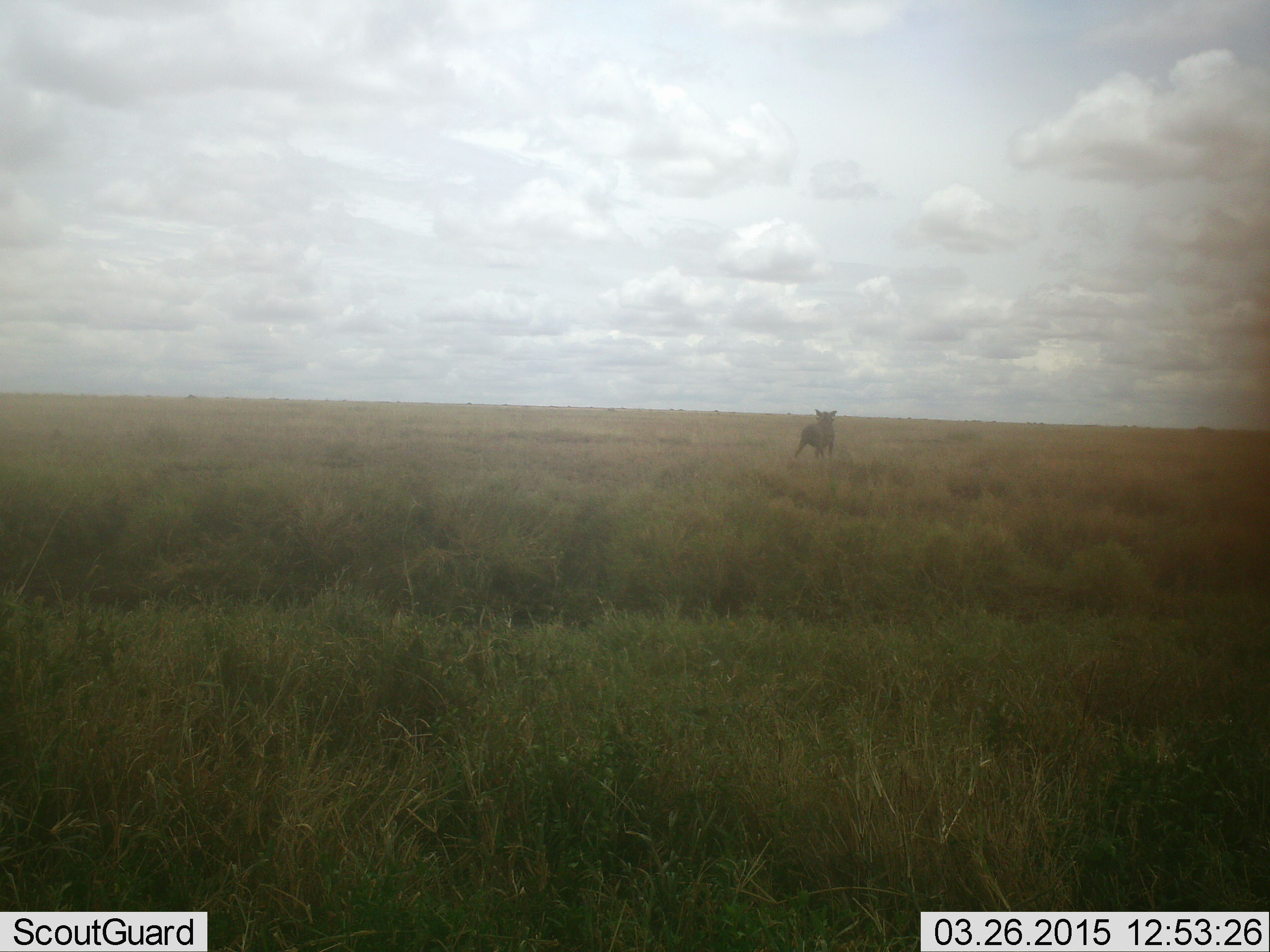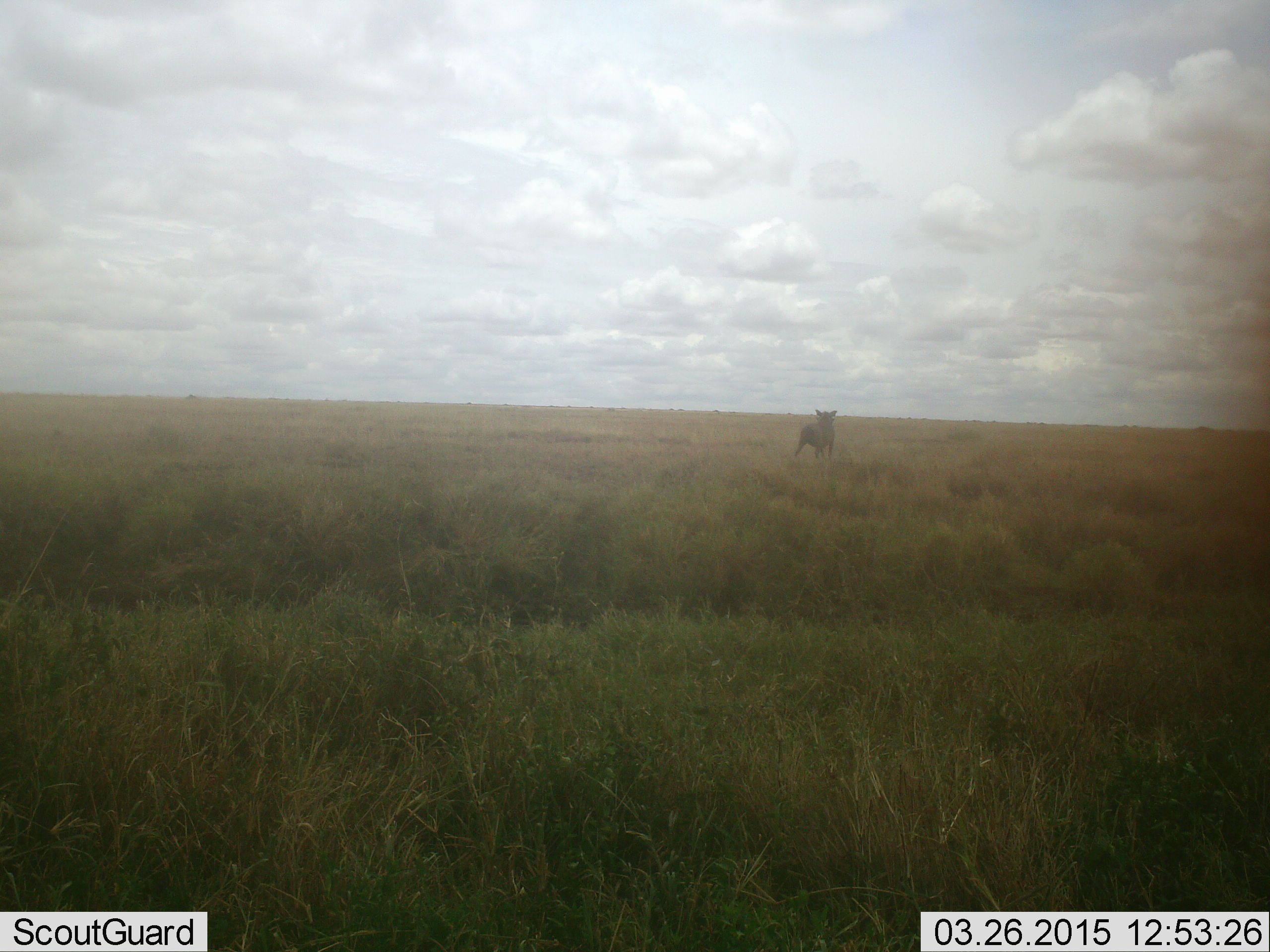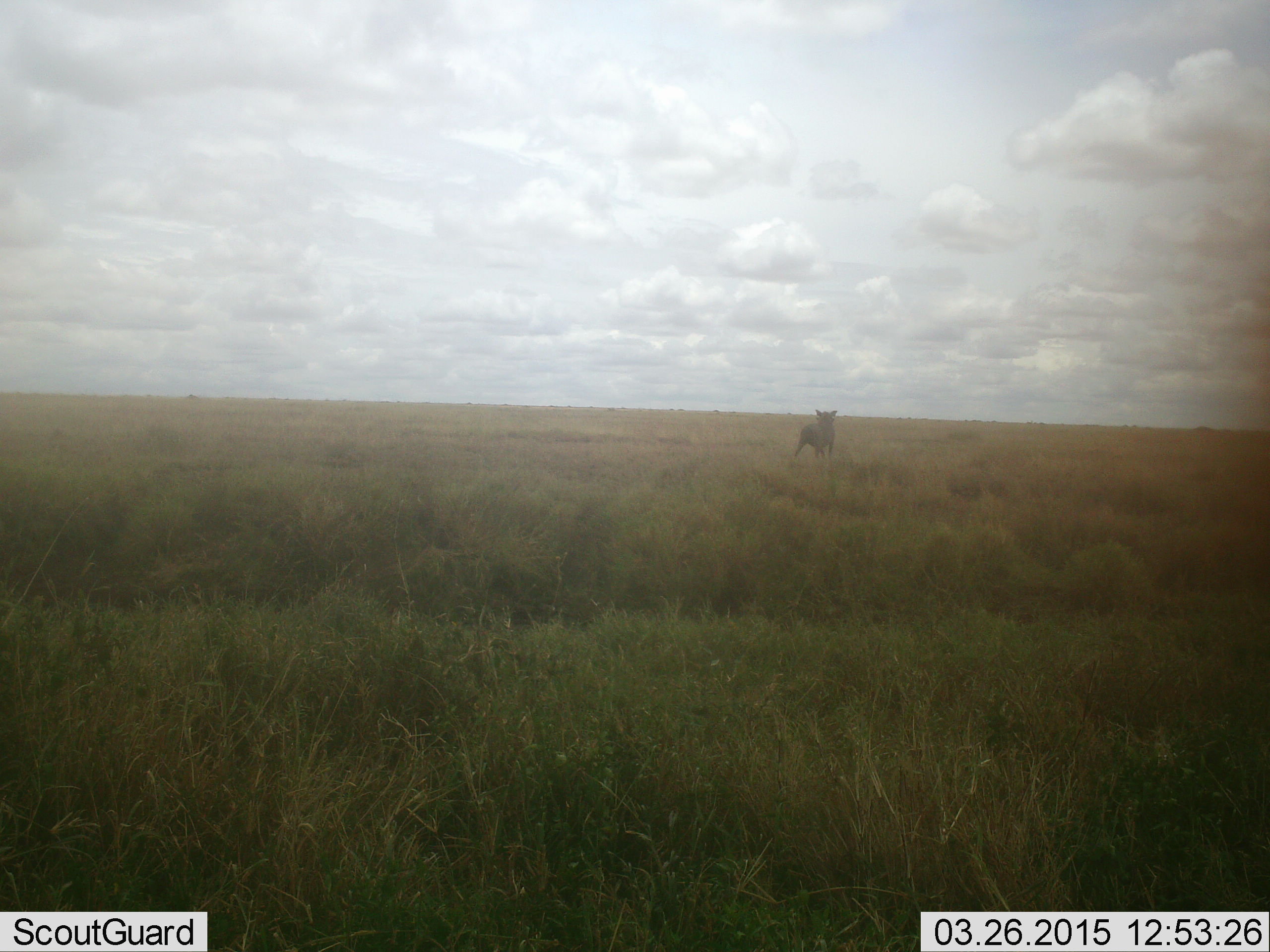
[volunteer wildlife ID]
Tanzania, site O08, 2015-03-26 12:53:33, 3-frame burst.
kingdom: Animalia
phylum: Chordata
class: Mammalia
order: Artiodactyla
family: Suidae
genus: Phacochoerus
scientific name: Phacochoerus africanus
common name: warthog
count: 1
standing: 89%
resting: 0%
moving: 11%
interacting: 0%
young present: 0%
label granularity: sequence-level